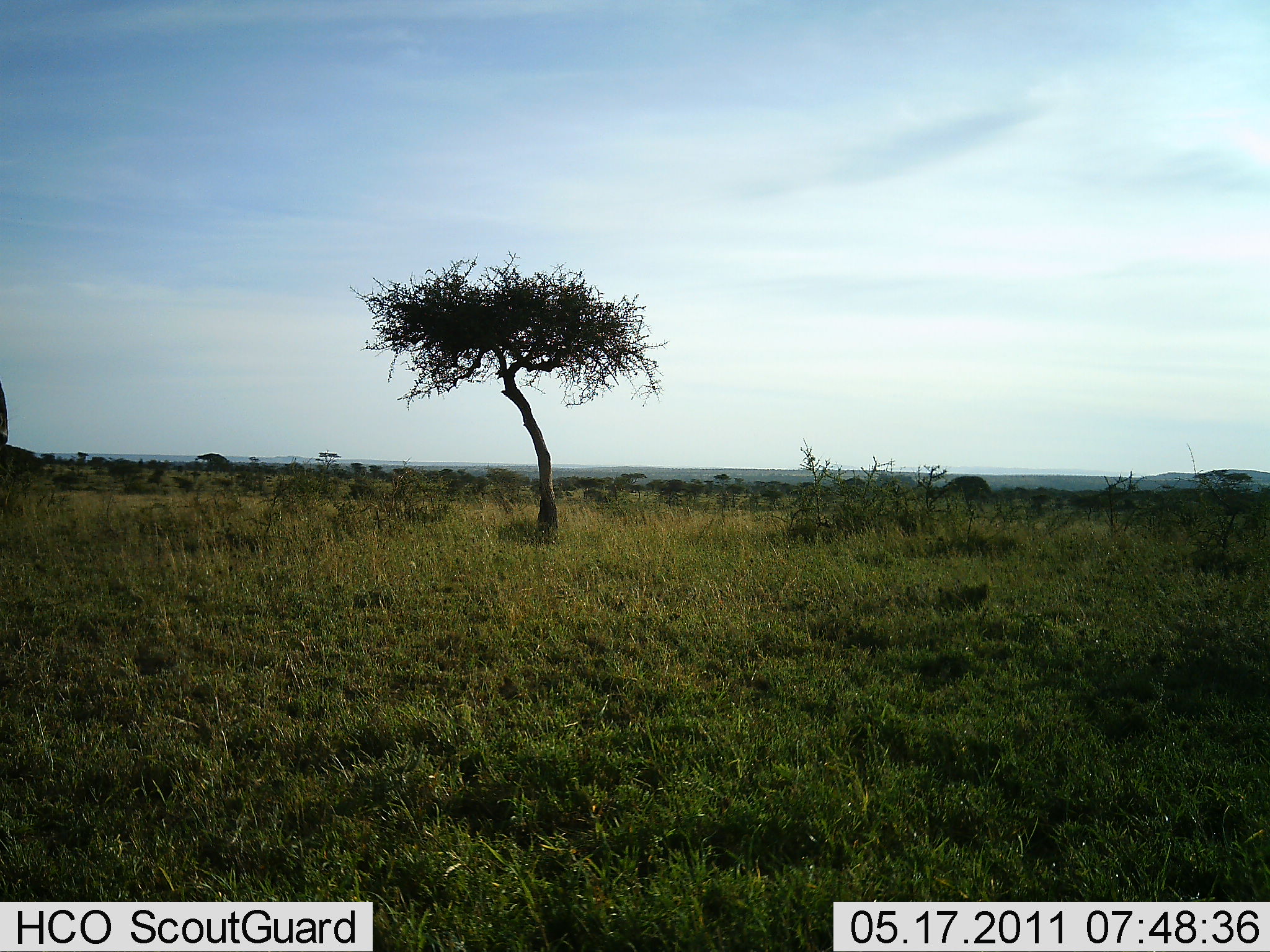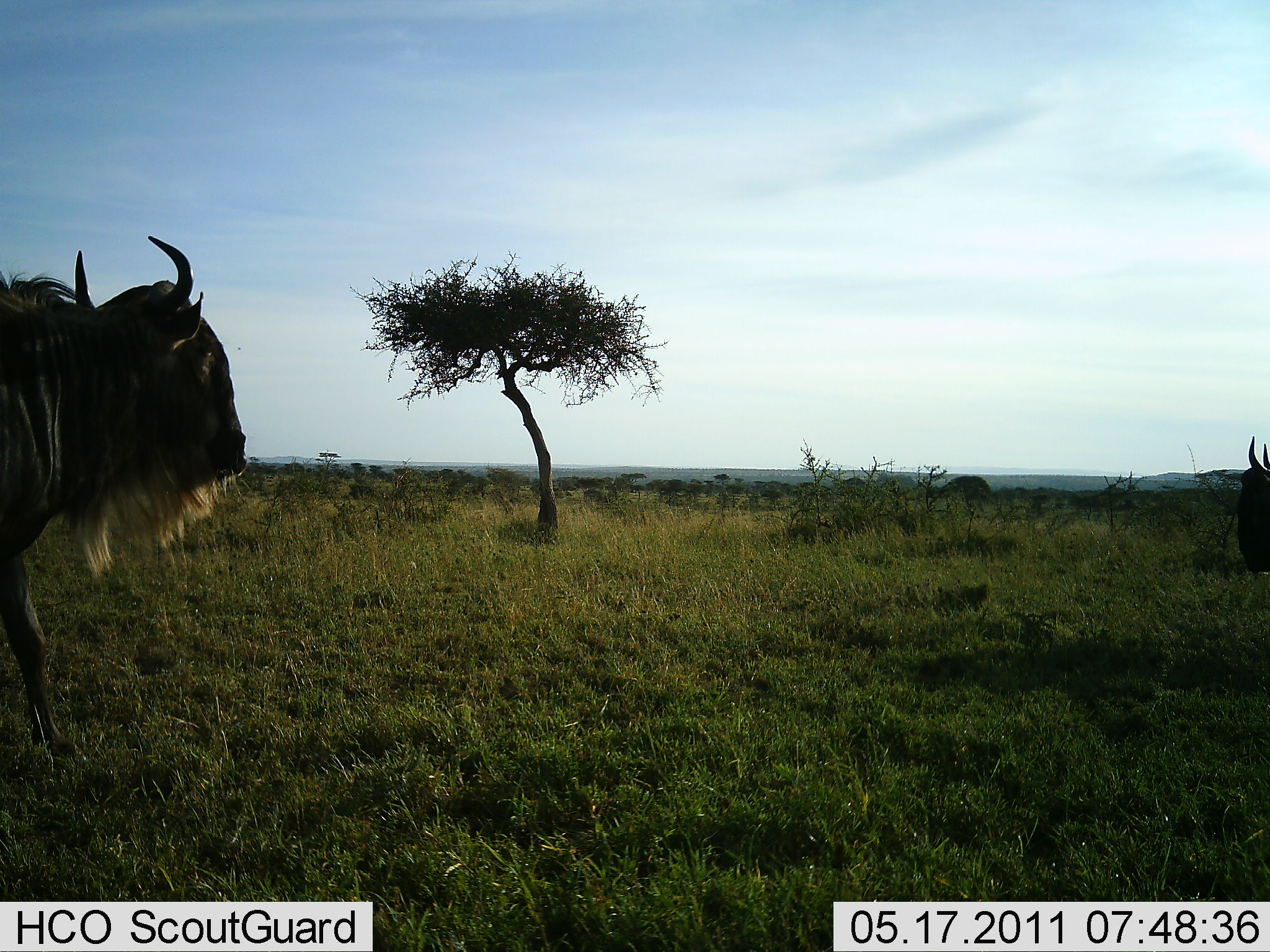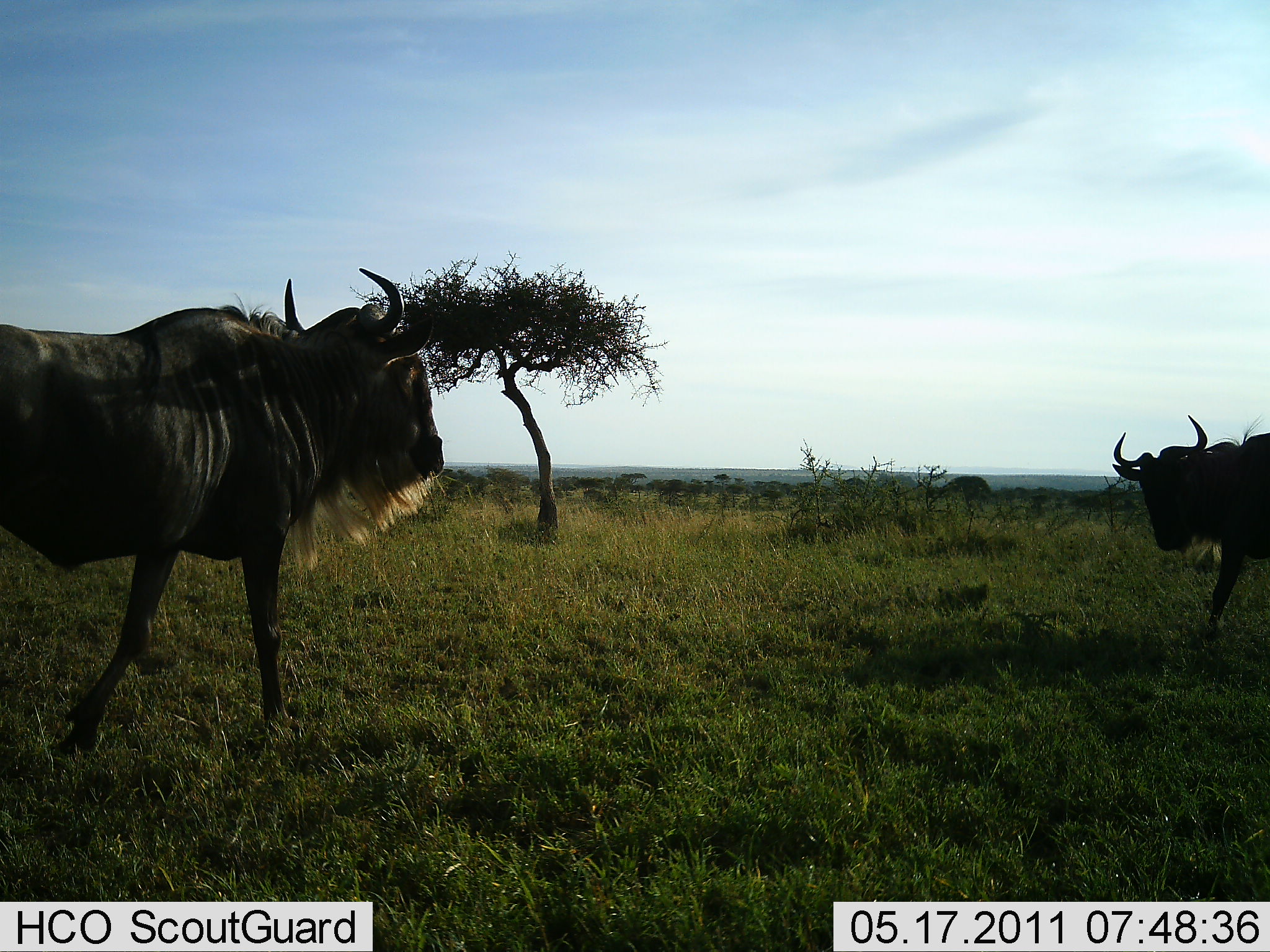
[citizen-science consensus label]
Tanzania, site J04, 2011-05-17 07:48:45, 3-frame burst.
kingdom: Animalia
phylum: Chordata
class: Mammalia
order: Artiodactyla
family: Bovidae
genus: Connochaetes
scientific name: Connochaetes taurinus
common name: blue wildebeest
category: wildebeest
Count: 2.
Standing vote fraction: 0%.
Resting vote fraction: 0%.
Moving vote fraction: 100%.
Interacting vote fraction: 18%.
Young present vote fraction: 0%.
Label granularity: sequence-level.